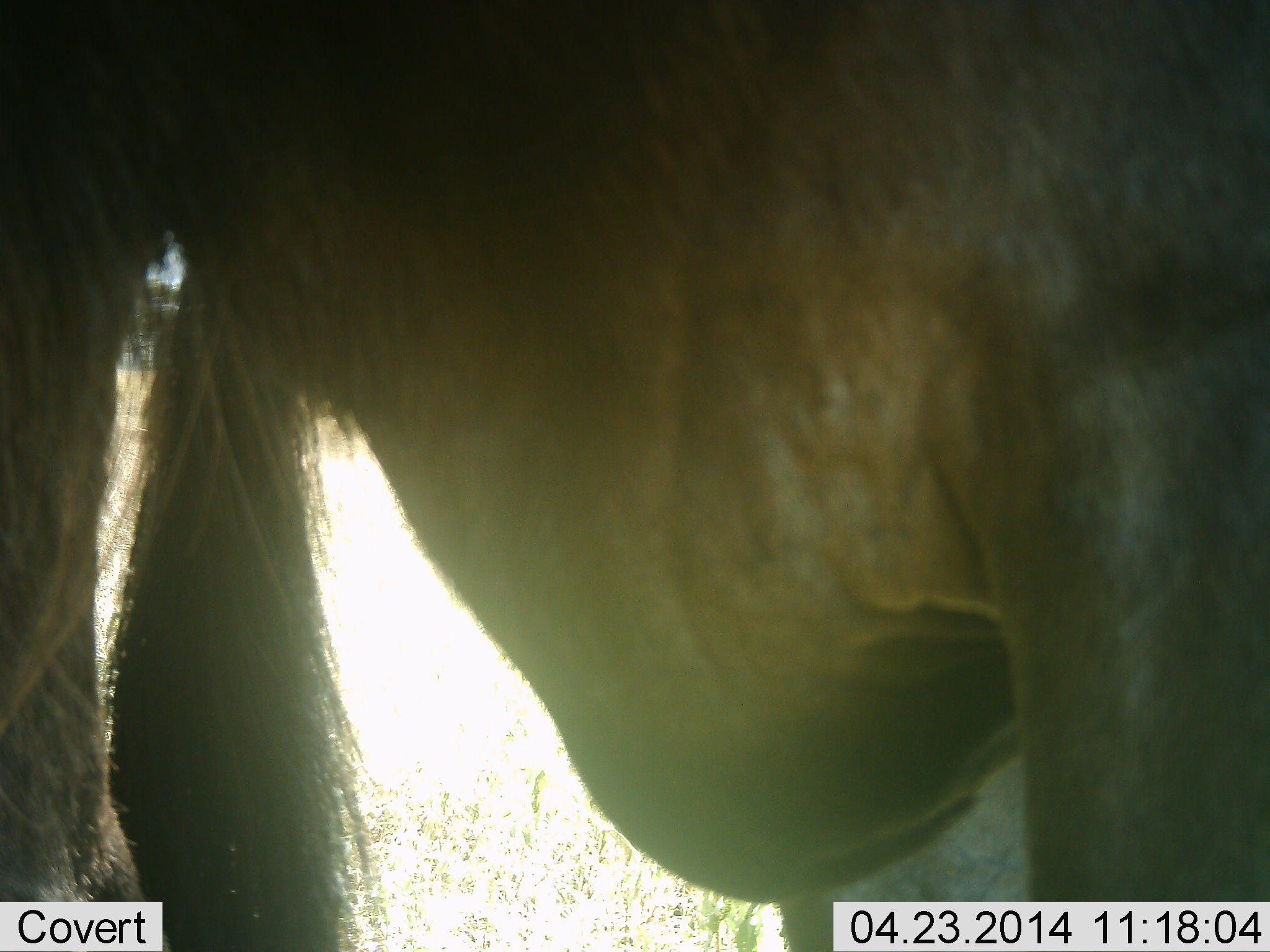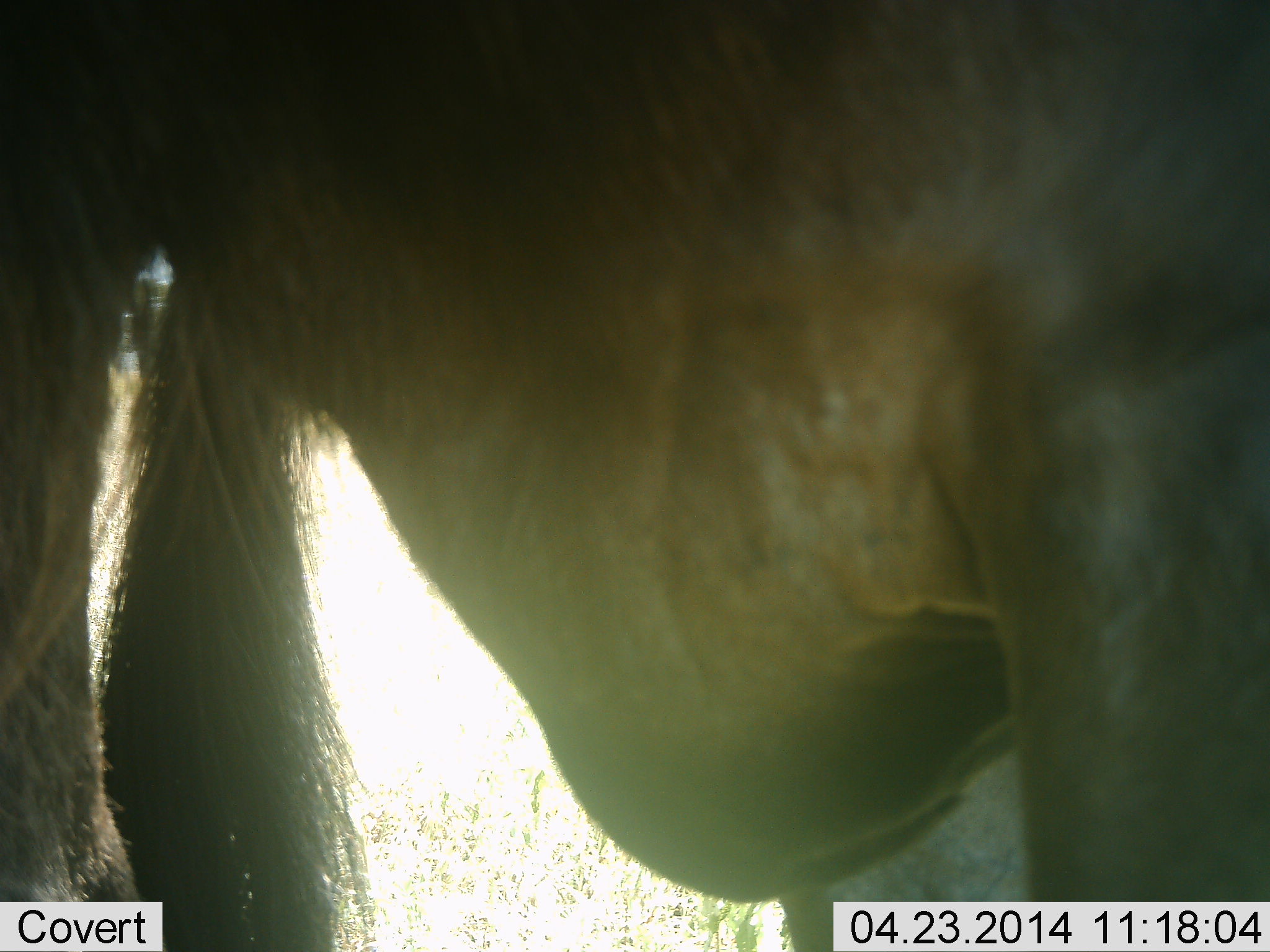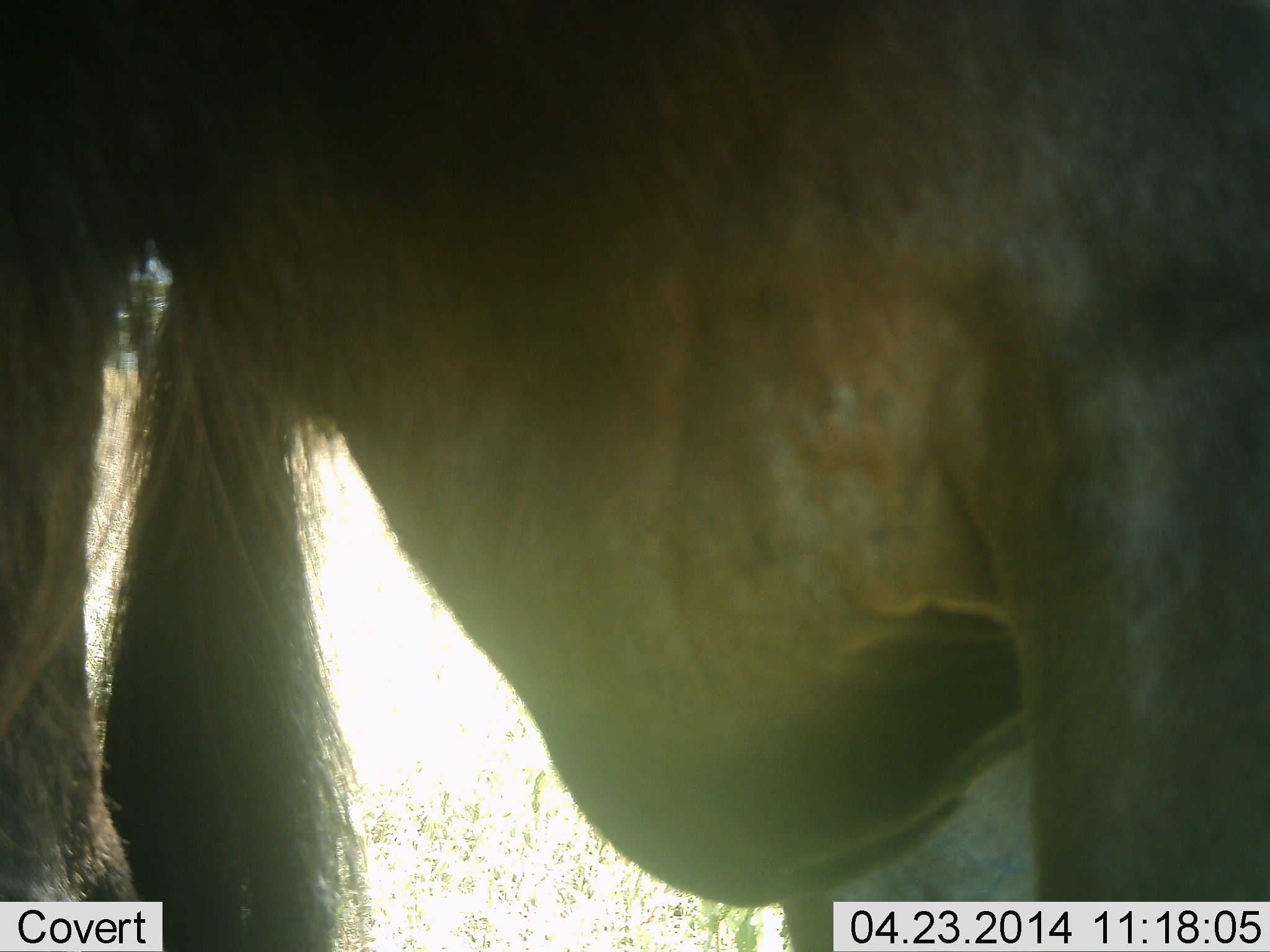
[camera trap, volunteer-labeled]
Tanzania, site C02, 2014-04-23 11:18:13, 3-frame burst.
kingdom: Animalia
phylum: Chordata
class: Mammalia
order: Artiodactyla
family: Bovidae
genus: Connochaetes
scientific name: Connochaetes taurinus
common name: blue wildebeest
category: wildebeest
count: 1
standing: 100%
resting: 0%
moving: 0%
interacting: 0%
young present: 0%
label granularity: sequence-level